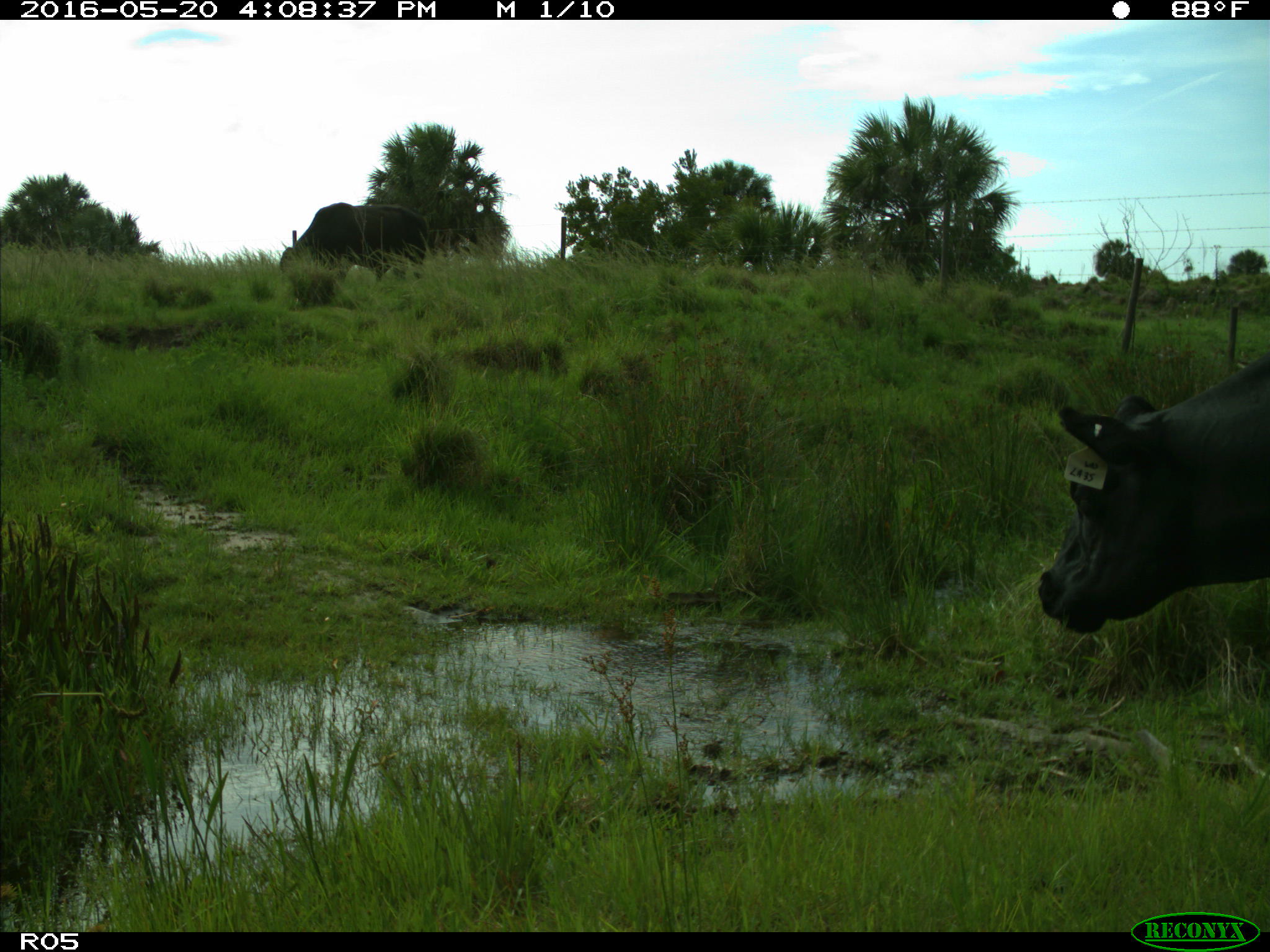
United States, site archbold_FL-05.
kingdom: Animalia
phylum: Chordata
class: Mammalia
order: Artiodactyla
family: Bovidae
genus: Bos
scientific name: Bos taurus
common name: domestic cow